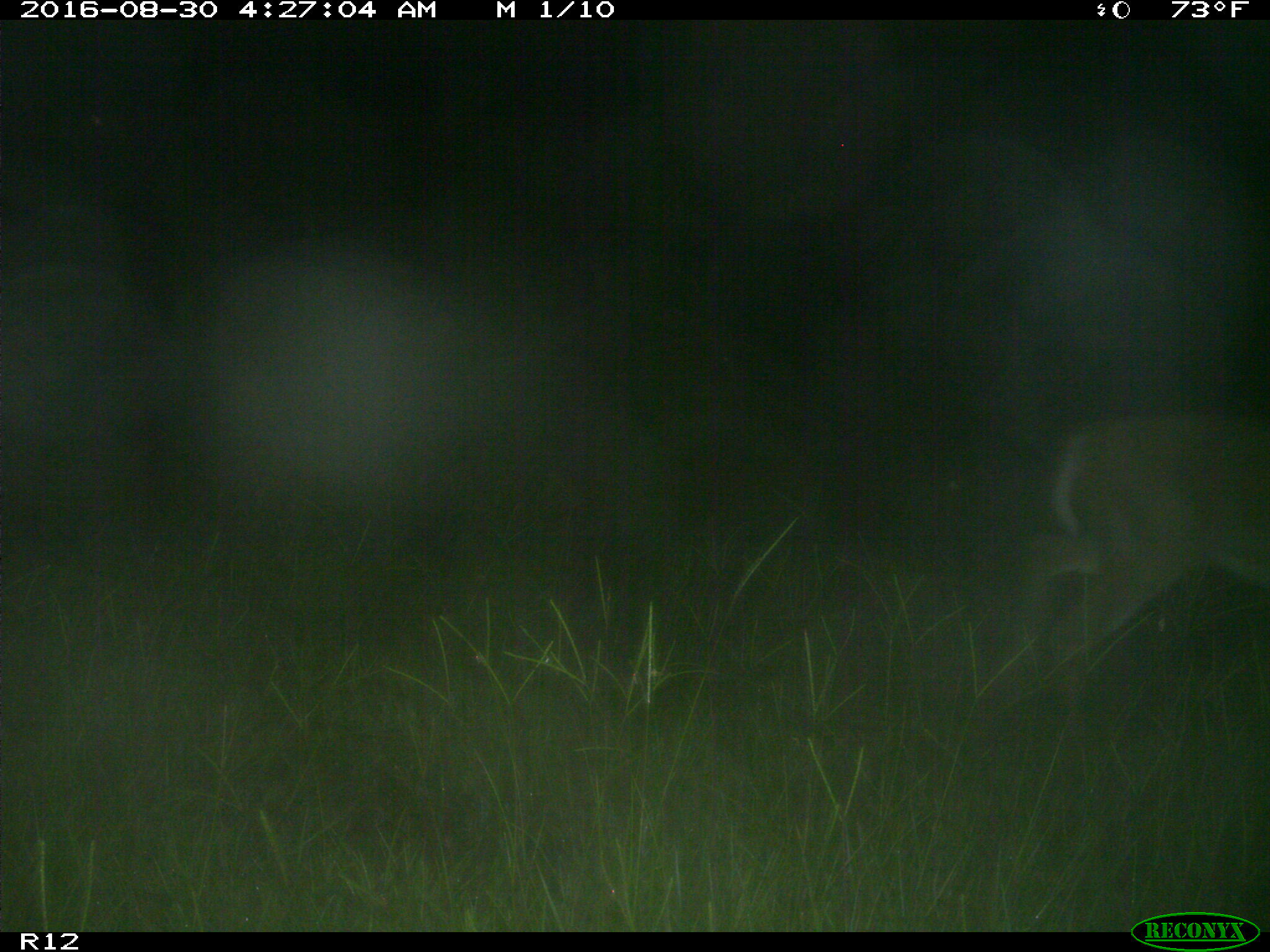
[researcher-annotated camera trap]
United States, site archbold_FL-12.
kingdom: Animalia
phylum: Chordata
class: Mammalia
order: Artiodactyla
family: Cervidae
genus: Odocoileus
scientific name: Odocoileus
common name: deer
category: unidentified deer